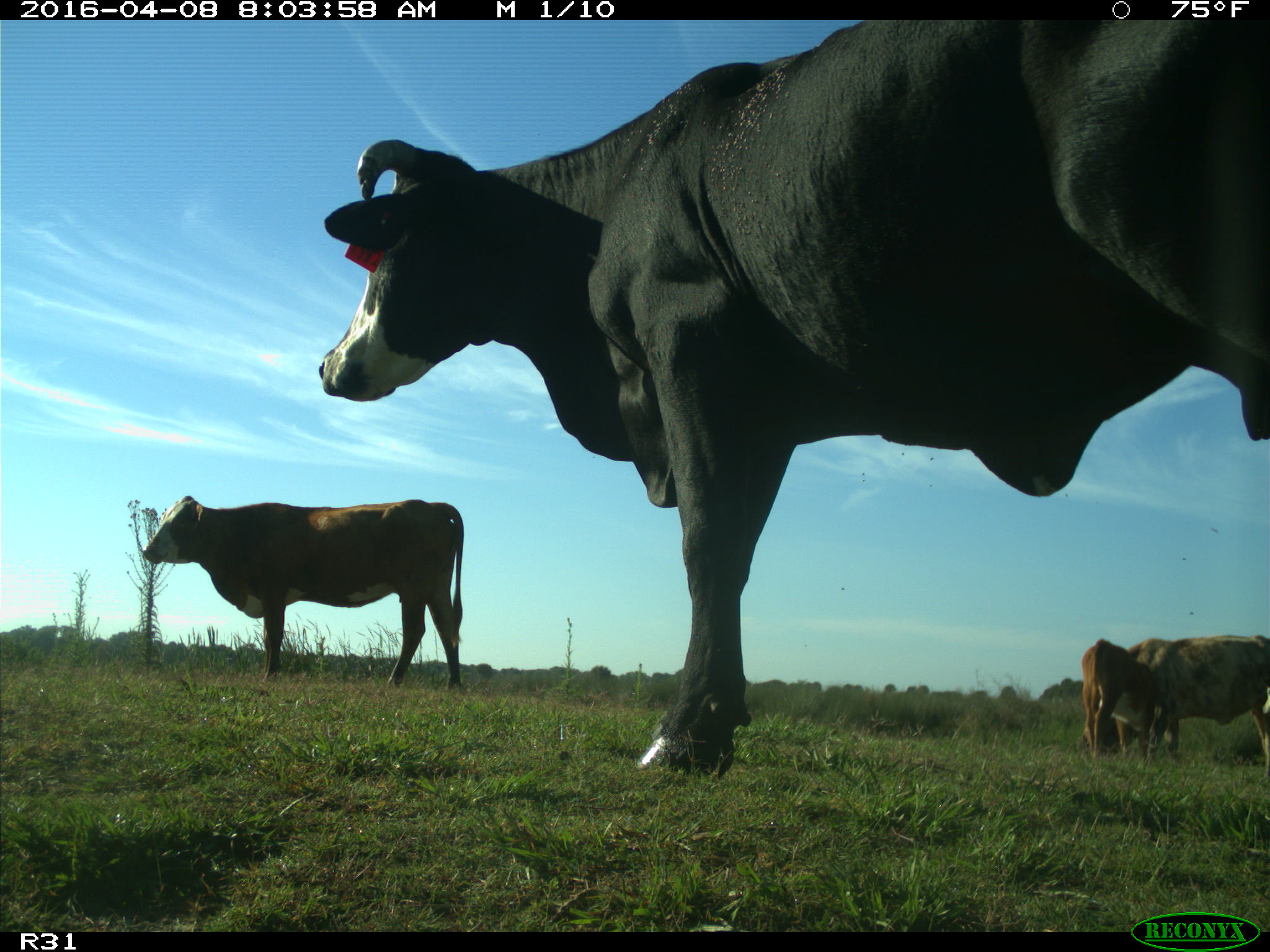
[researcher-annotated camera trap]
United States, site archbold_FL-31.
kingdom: Animalia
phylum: Chordata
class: Mammalia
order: Artiodactyla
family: Bovidae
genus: Bos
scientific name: Bos taurus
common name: domestic cow